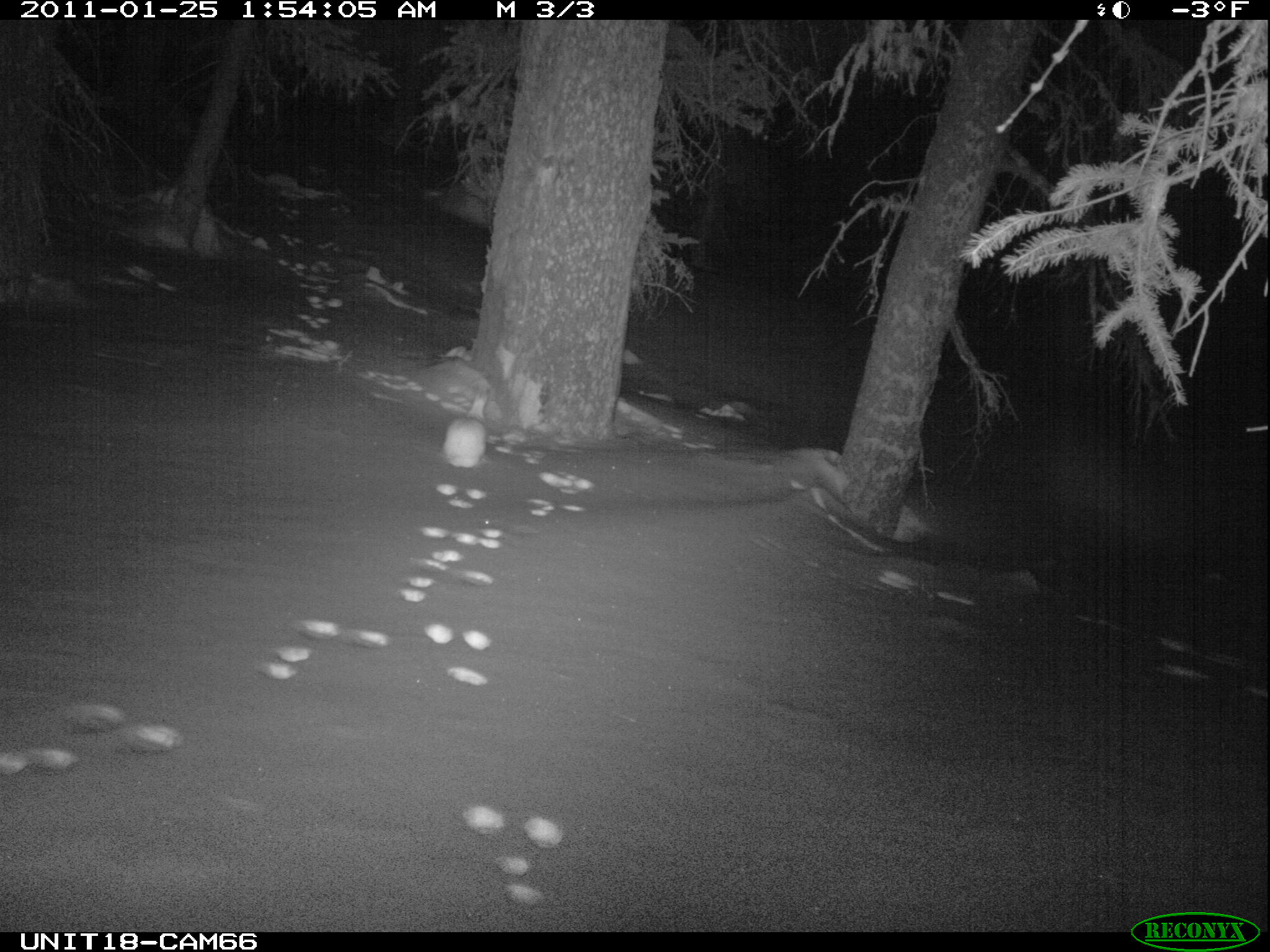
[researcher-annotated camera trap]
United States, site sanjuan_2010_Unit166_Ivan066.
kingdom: Animalia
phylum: Chordata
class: Mammalia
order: Lagomorpha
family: Leporidae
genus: Lepus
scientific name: Lepus americanus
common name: snowshoe hare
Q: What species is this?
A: Lepus americanus (snowshoe hare).